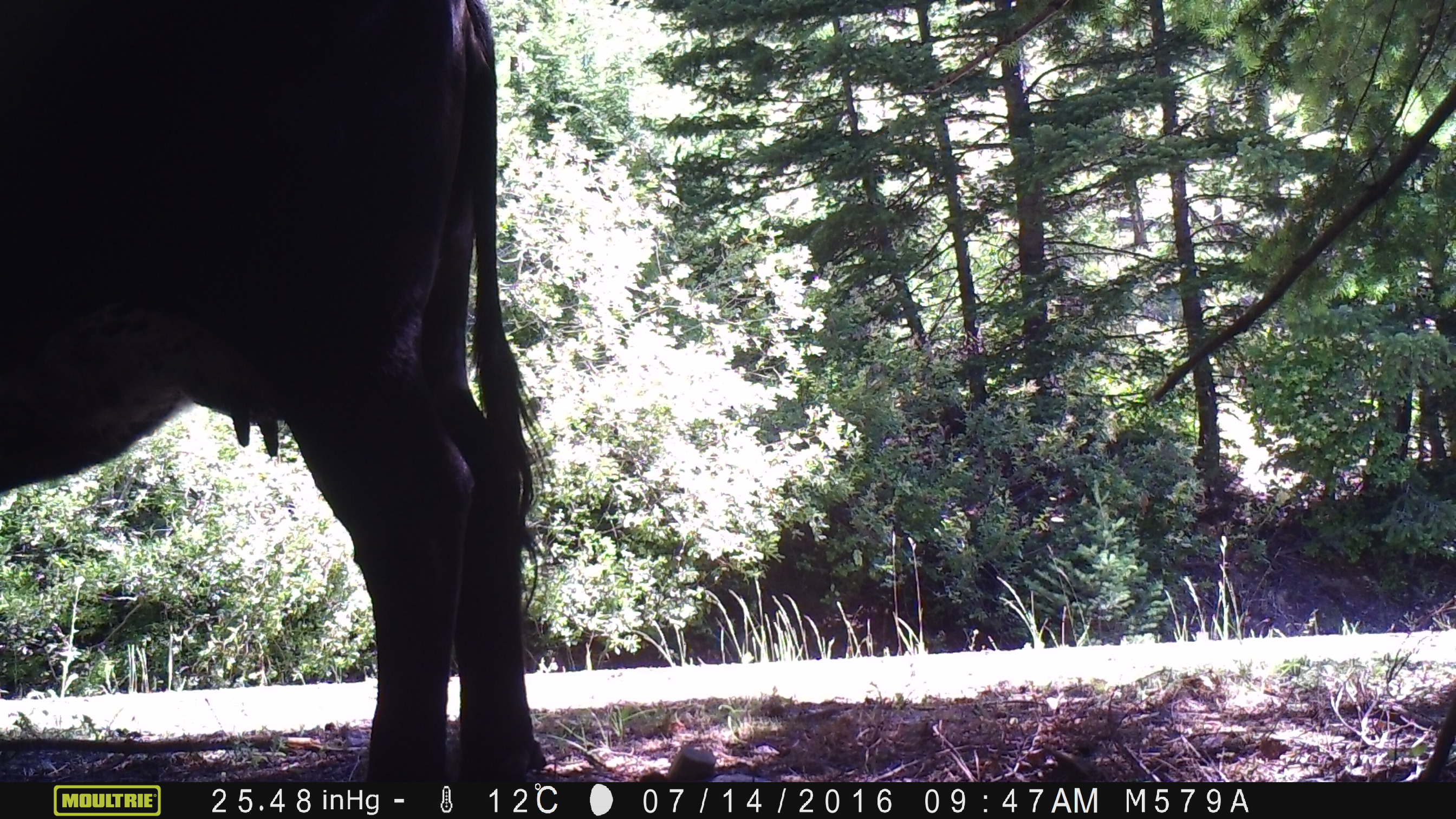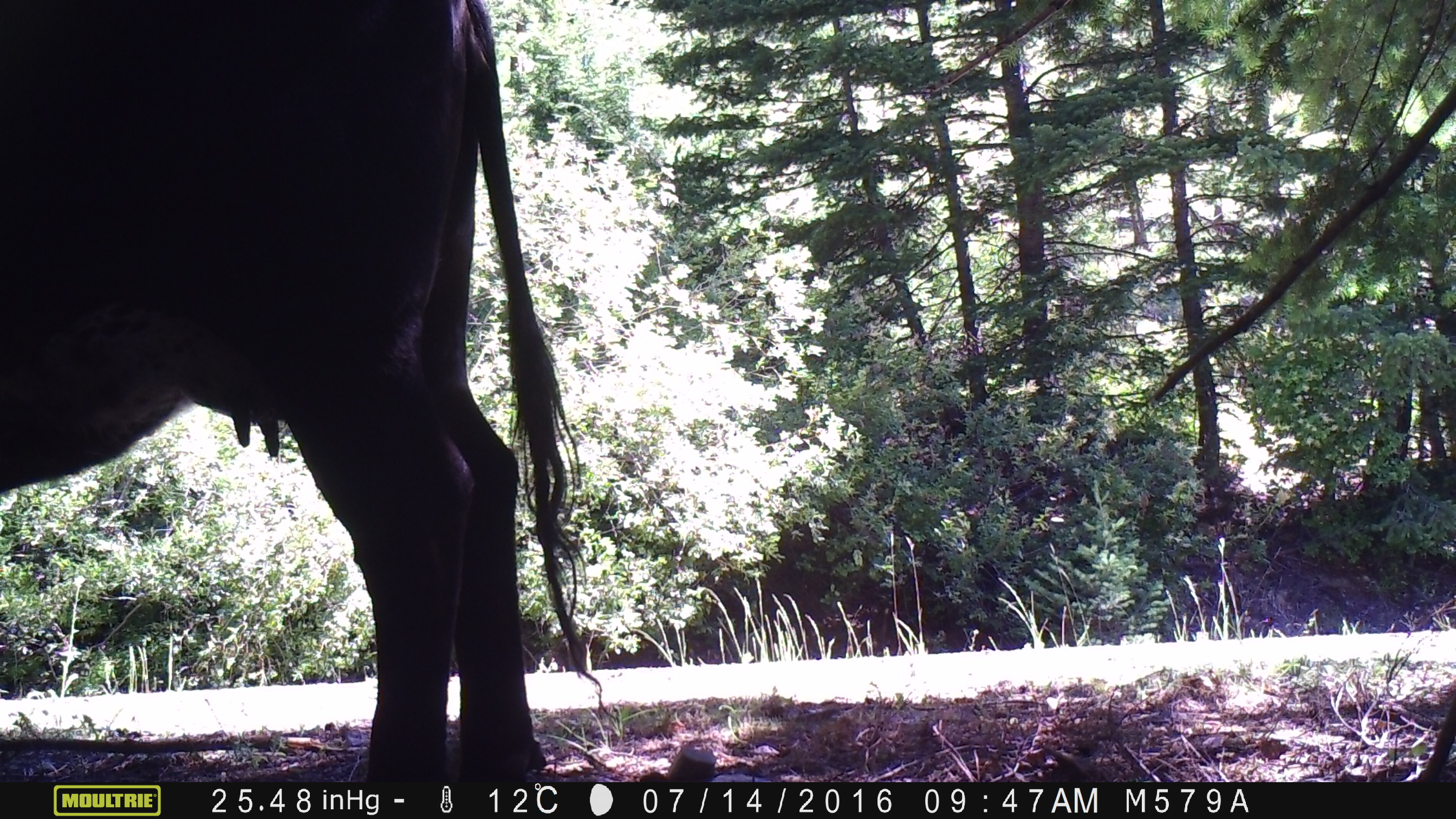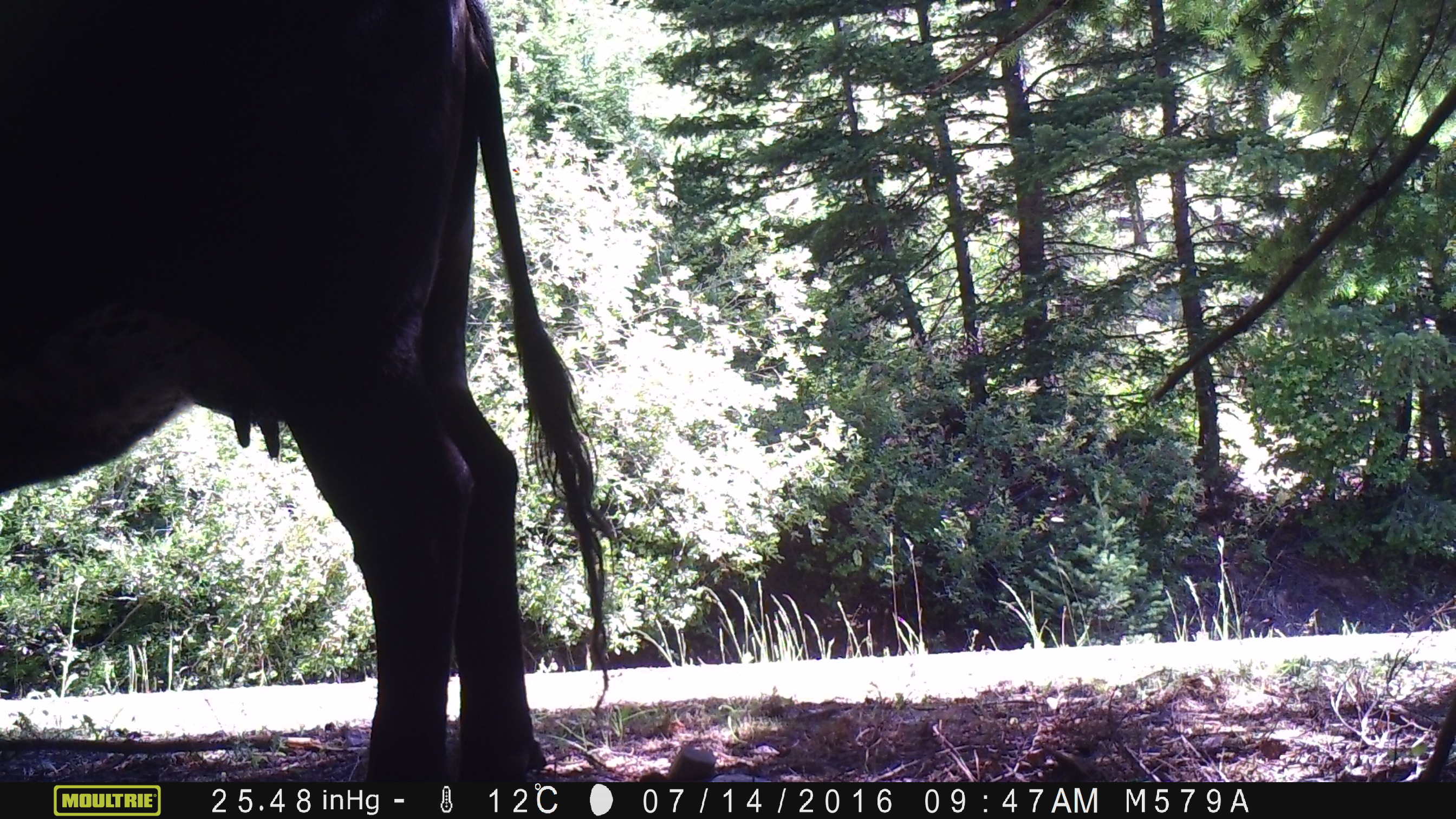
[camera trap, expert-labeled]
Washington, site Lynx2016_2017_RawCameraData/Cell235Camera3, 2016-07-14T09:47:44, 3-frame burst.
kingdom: Animalia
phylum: Chordata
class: Mammalia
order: Artiodactyla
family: Bovidae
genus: Bos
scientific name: Bos taurus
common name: domestic cattle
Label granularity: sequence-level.